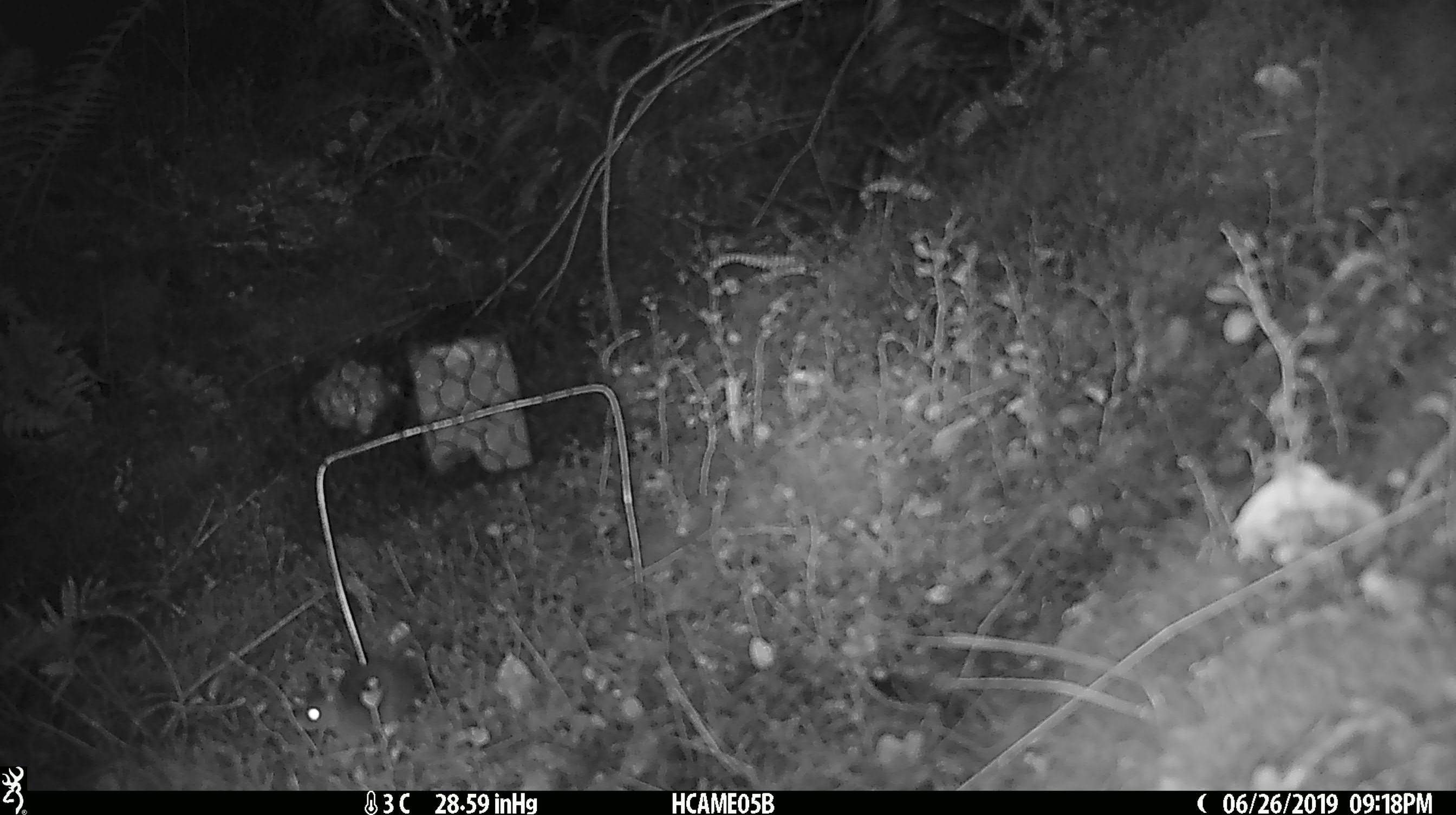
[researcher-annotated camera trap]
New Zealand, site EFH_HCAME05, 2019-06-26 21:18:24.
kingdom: Animalia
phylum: Chordata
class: Mammalia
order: Rodentia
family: Muridae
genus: Mus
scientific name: Mus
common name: mouse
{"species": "mouse (Mus)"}